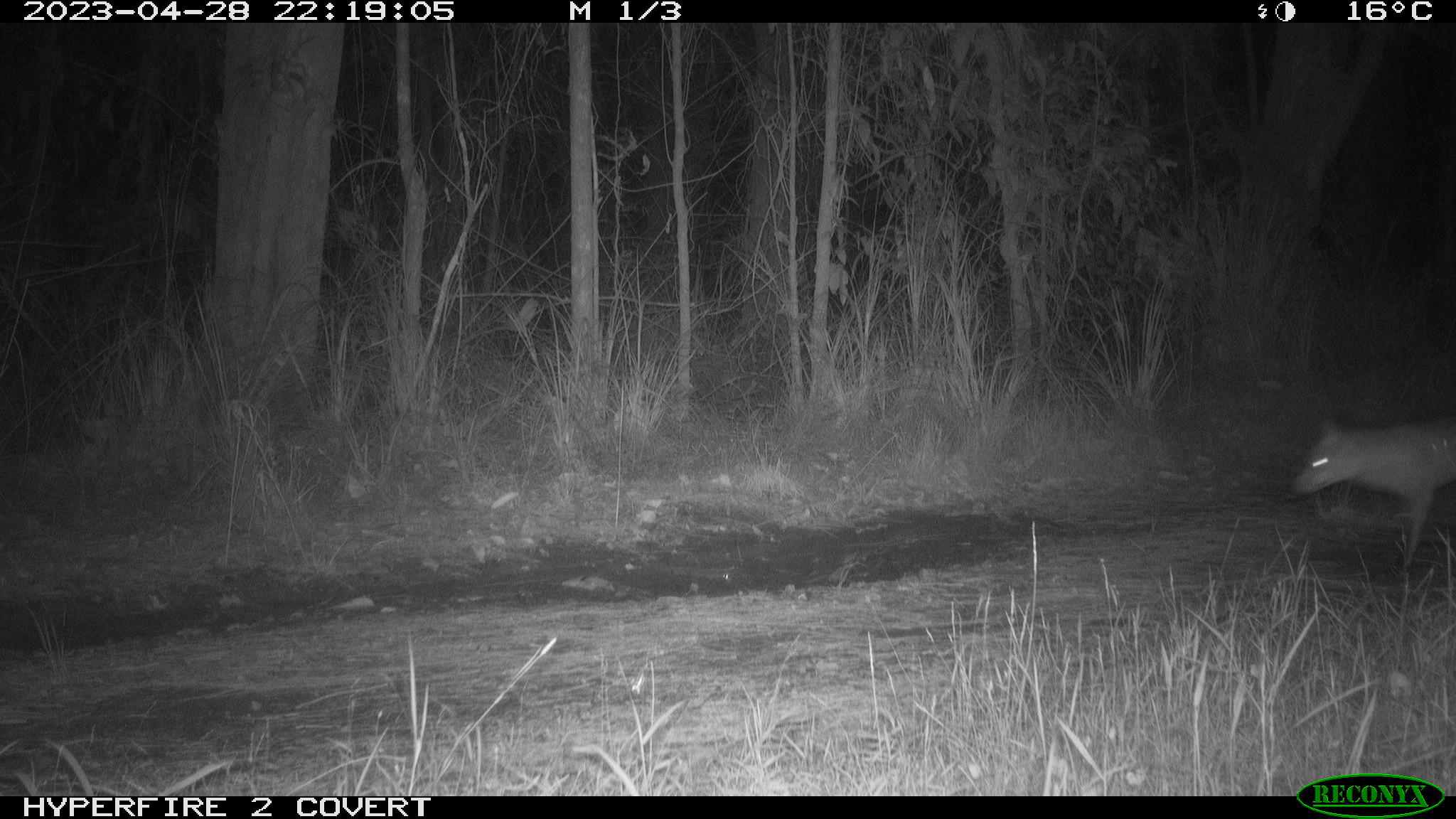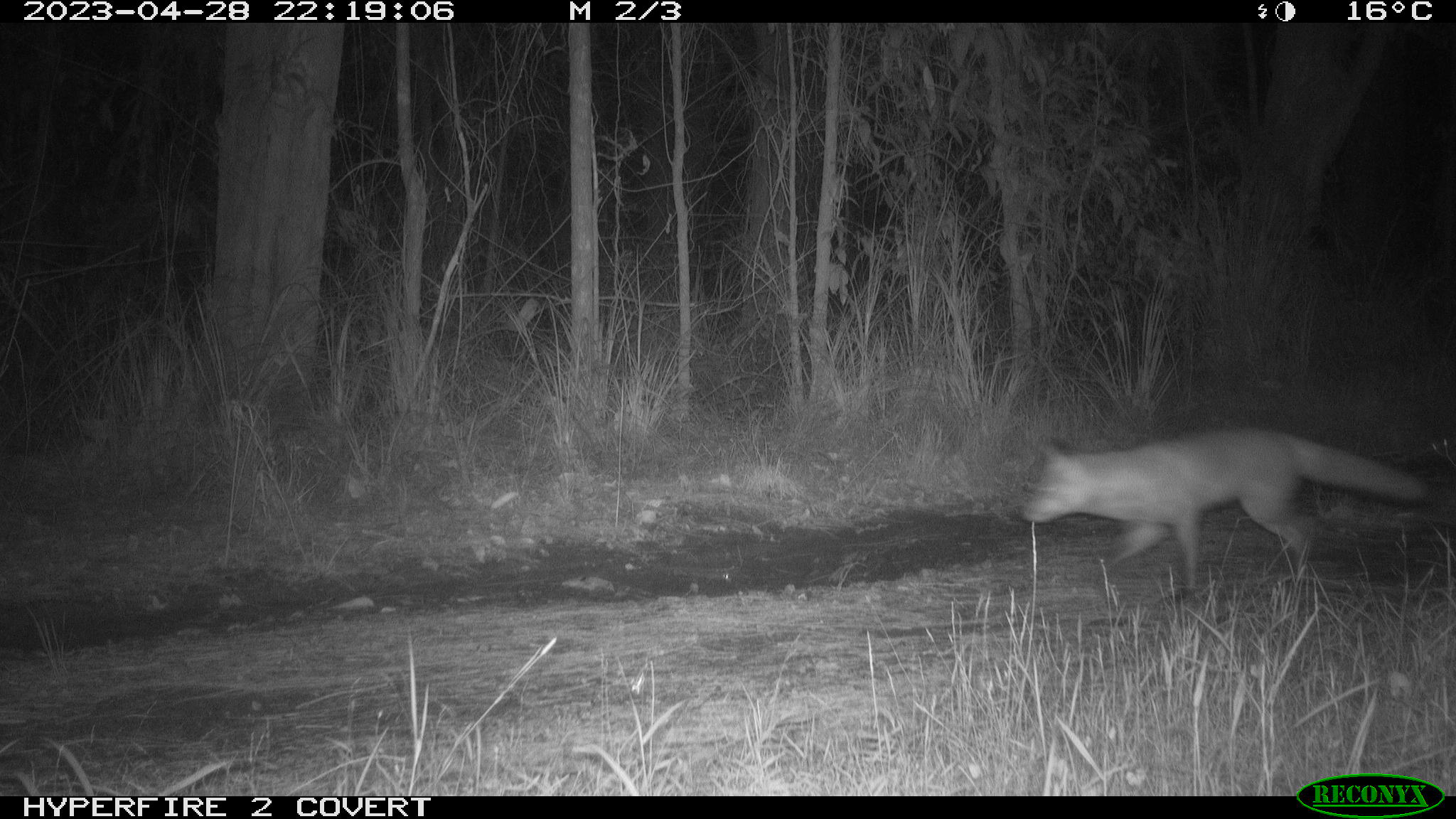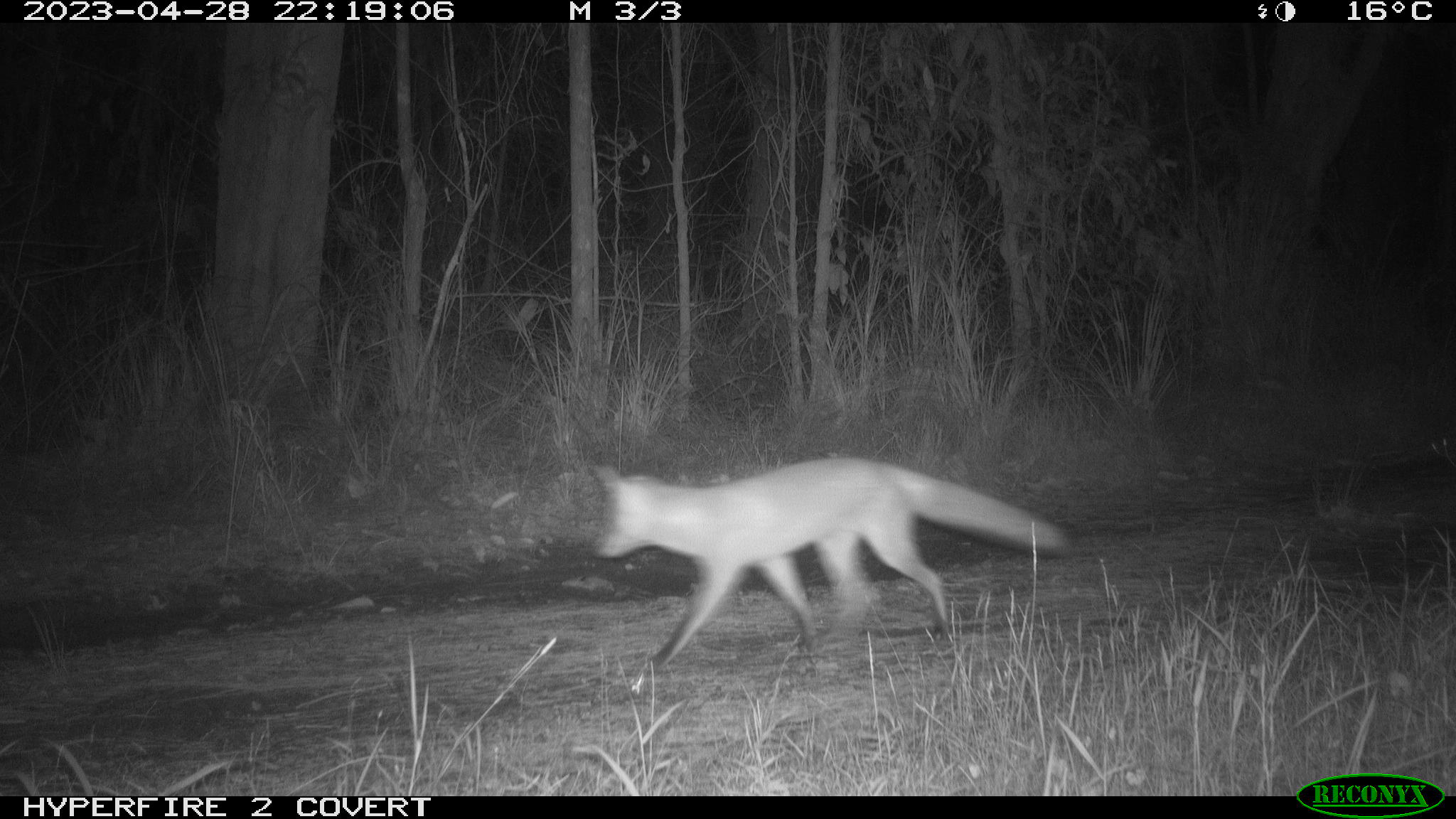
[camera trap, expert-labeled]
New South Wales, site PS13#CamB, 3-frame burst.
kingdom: Animalia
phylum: Chordata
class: Mammalia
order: Carnivora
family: Canidae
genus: Vulpes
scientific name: Vulpes vulpes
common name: red fox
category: fox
Fox (red fox) (Vulpes vulpes).